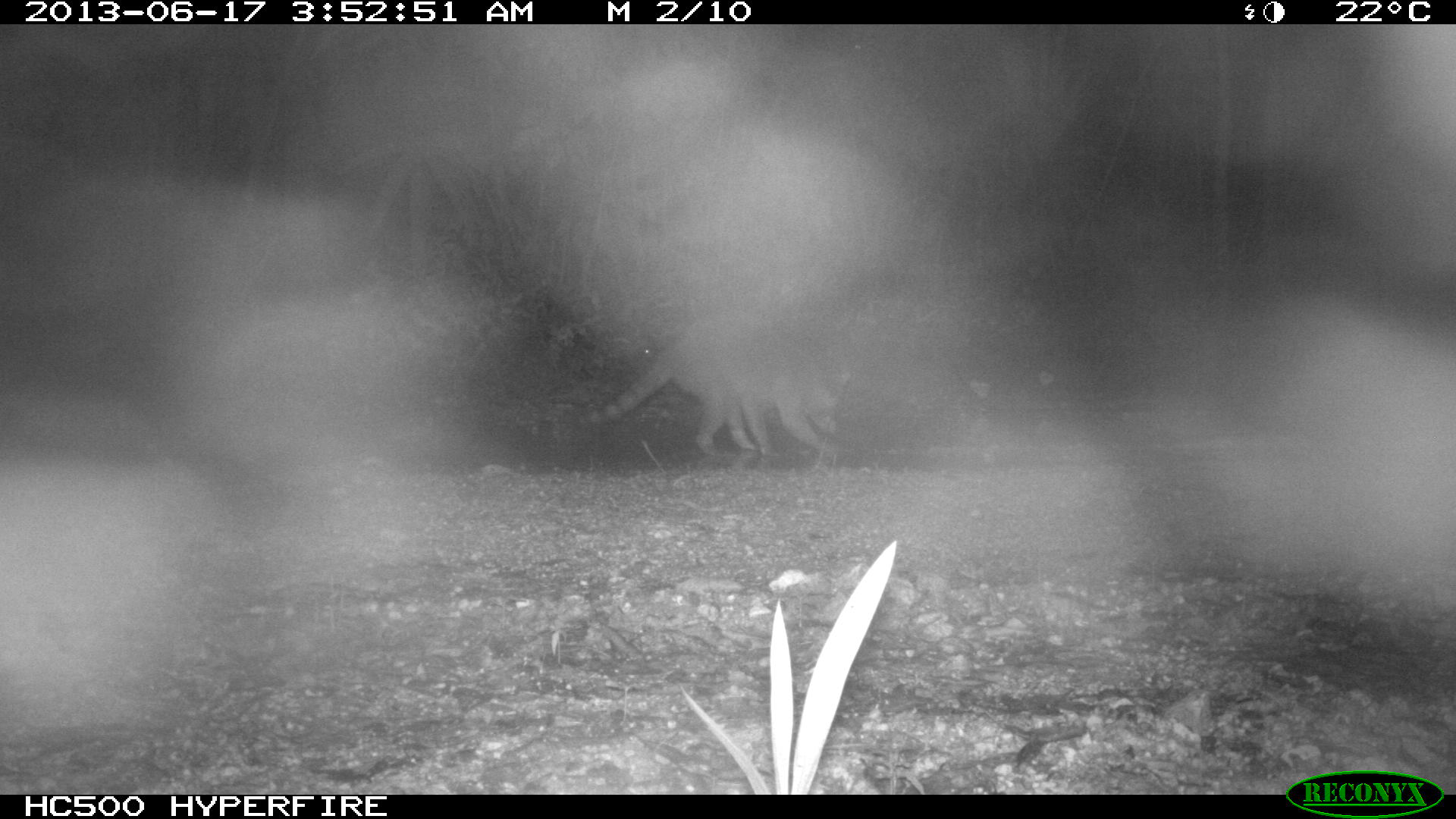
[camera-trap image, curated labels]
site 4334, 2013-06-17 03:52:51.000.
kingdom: Animalia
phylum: Chordata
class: Mammalia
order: Carnivora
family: Procyonidae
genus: Procyon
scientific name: Procyon lotor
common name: common raccoon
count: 1